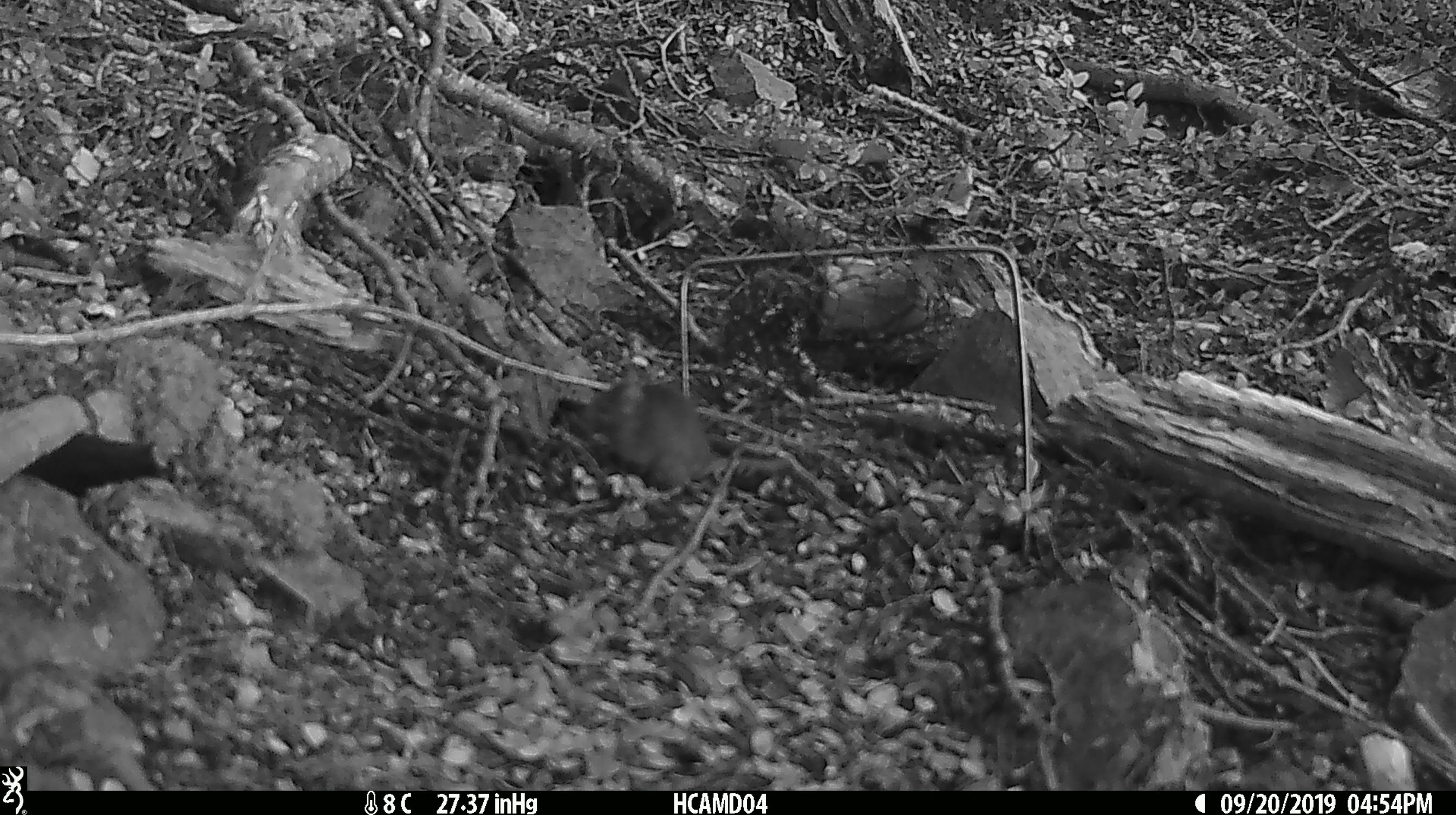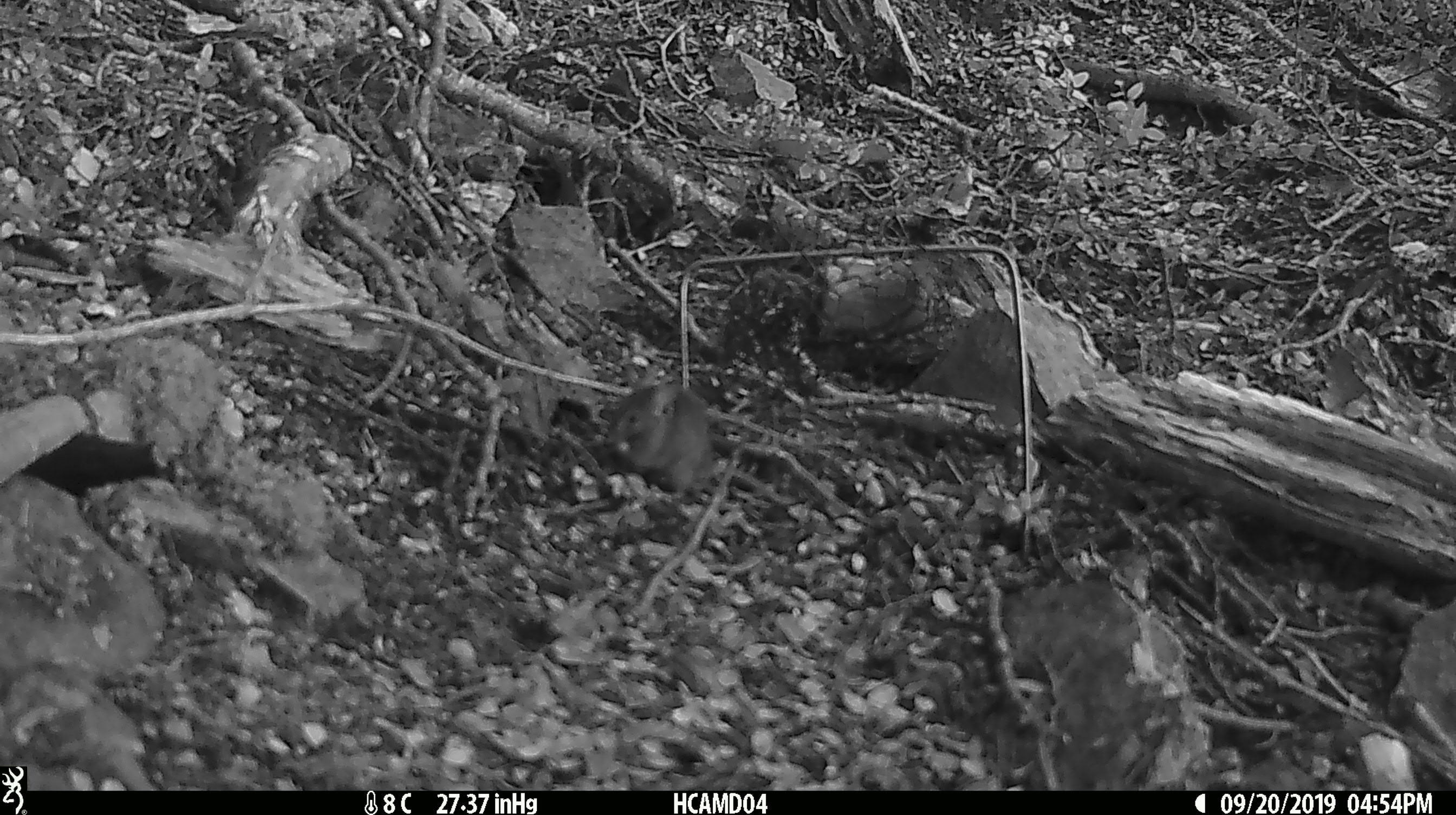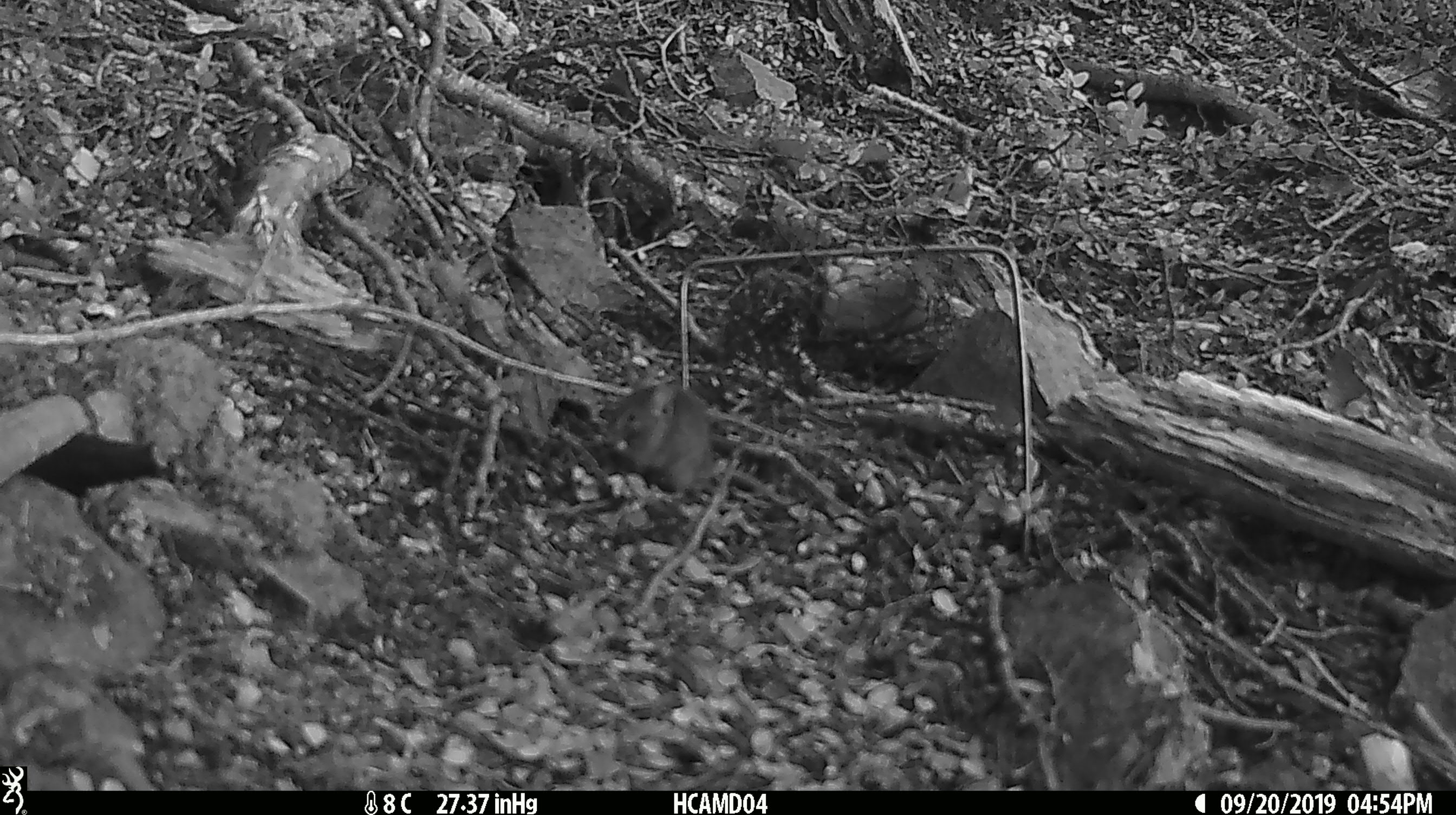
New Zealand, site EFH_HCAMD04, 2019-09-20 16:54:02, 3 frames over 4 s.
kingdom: Animalia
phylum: Chordata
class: Mammalia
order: Rodentia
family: Muridae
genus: Mus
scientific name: Mus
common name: mouse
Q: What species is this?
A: Mouse (Mus).